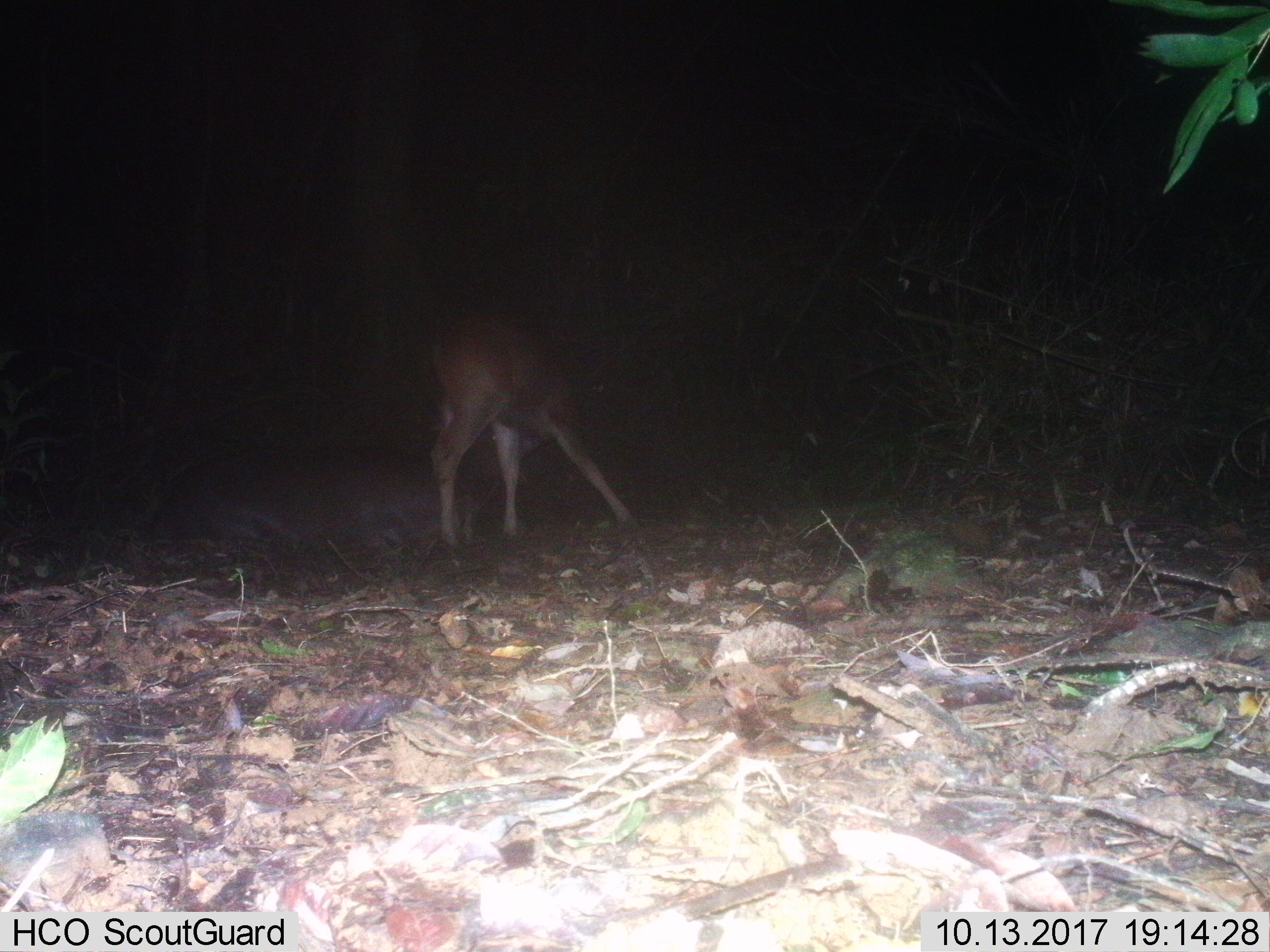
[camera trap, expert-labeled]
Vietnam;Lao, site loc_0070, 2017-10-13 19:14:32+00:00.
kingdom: Animalia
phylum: Chordata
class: Mammalia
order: Artiodactyla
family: Cervidae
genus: Rusa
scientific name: Rusa unicolor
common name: sambar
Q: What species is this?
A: Sambar (Rusa unicolor).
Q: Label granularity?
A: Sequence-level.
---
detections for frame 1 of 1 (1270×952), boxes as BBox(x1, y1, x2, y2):
sambar: BBox(405, 316, 630, 546); BBox(153, 445, 497, 556)